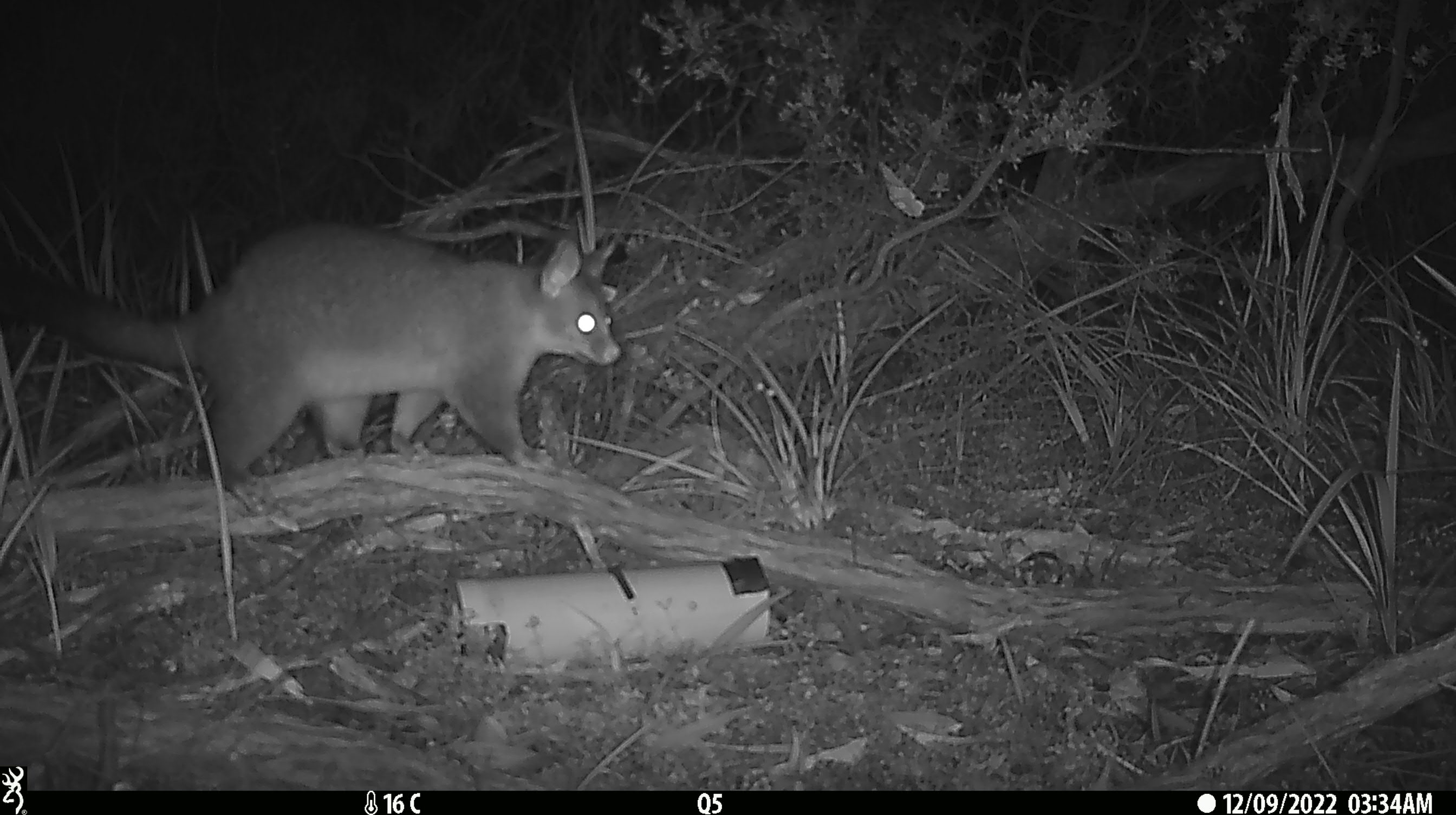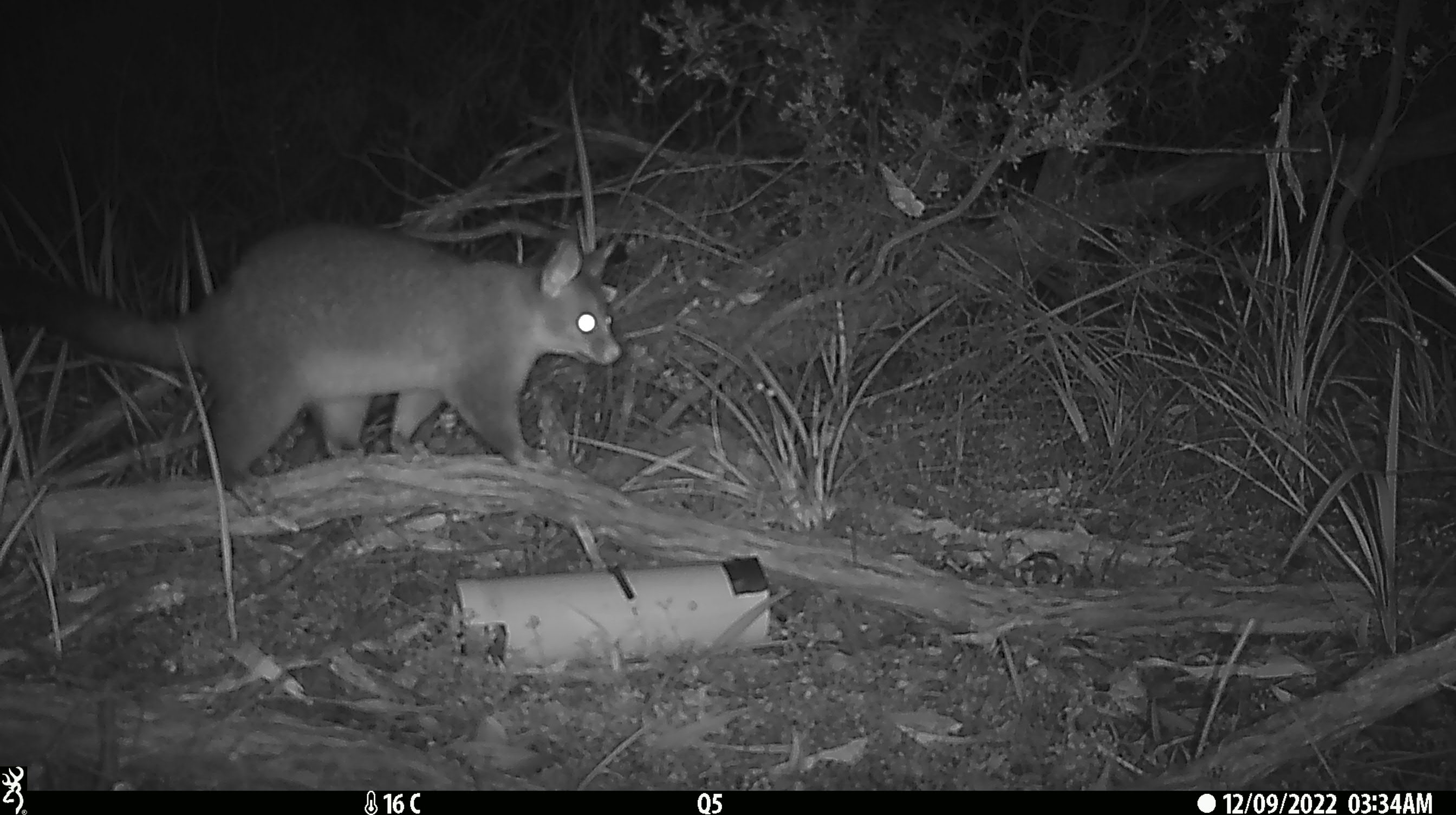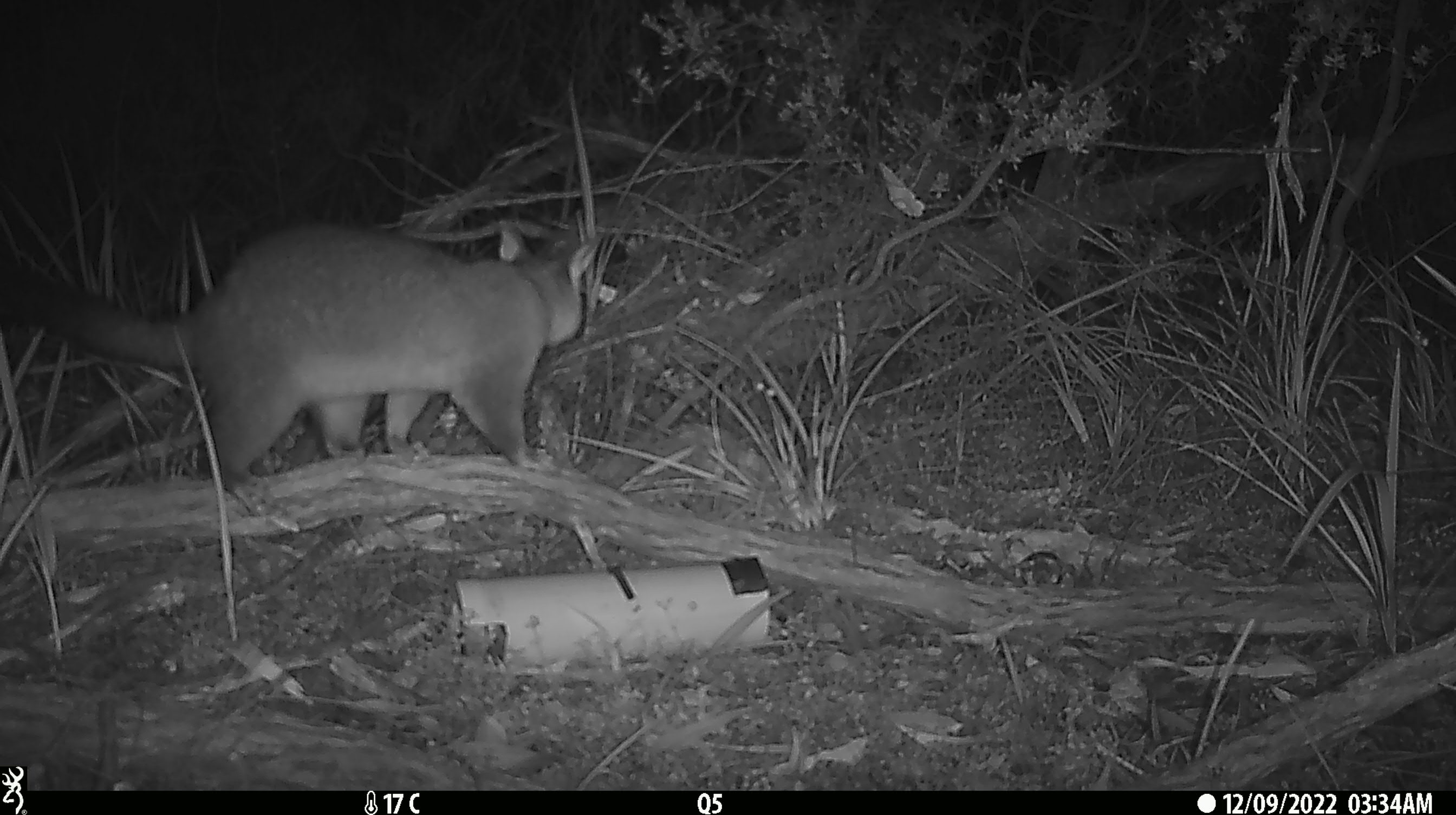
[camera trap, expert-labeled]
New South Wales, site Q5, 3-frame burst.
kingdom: Animalia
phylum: Chordata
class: Mammalia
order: Diprotodontia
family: Phalangeridae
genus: Trichosurus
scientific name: Trichosurus vulpecula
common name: common brushtail possum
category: possum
Possum (common brushtail possum) (Trichosurus vulpecula).